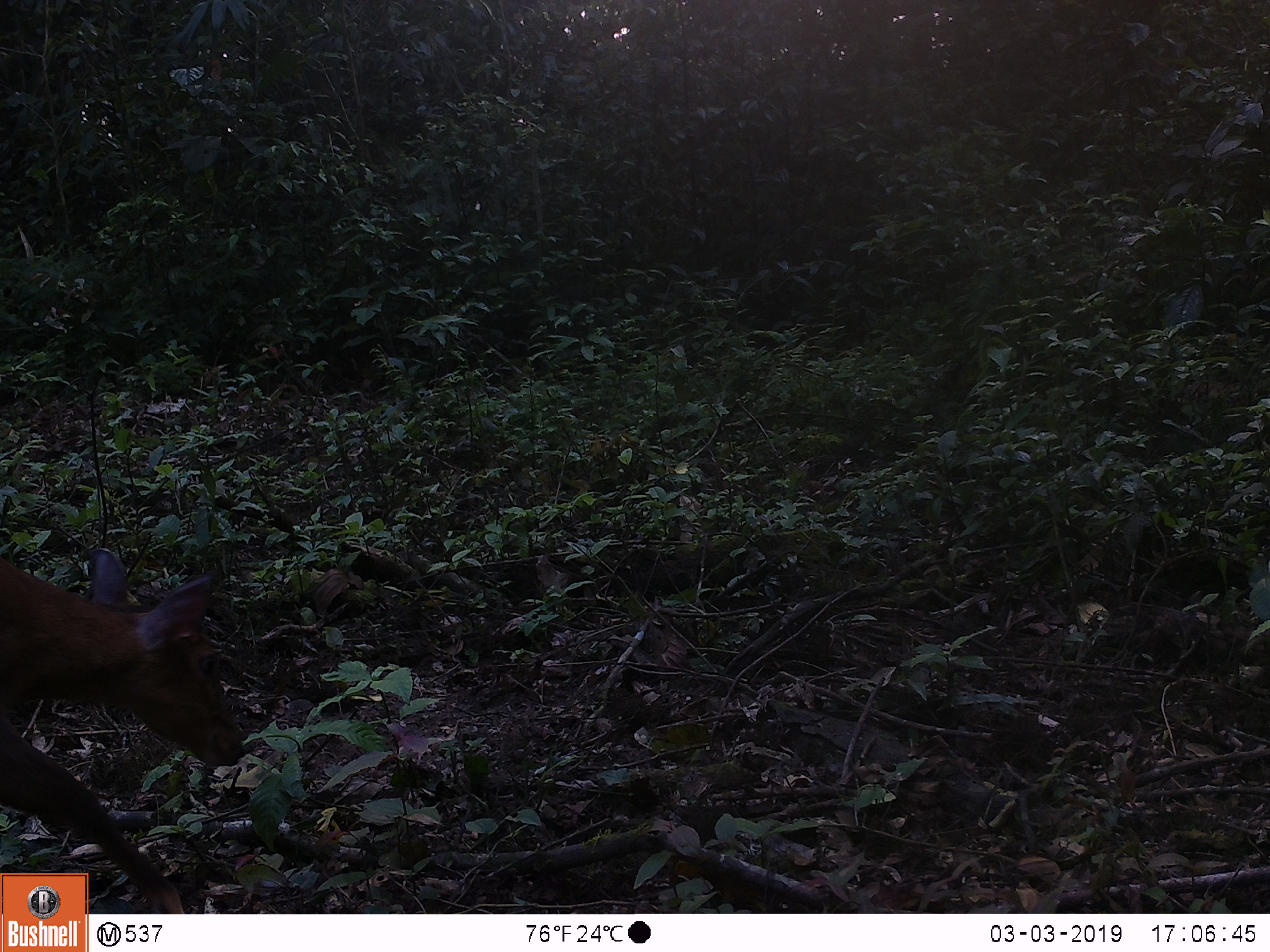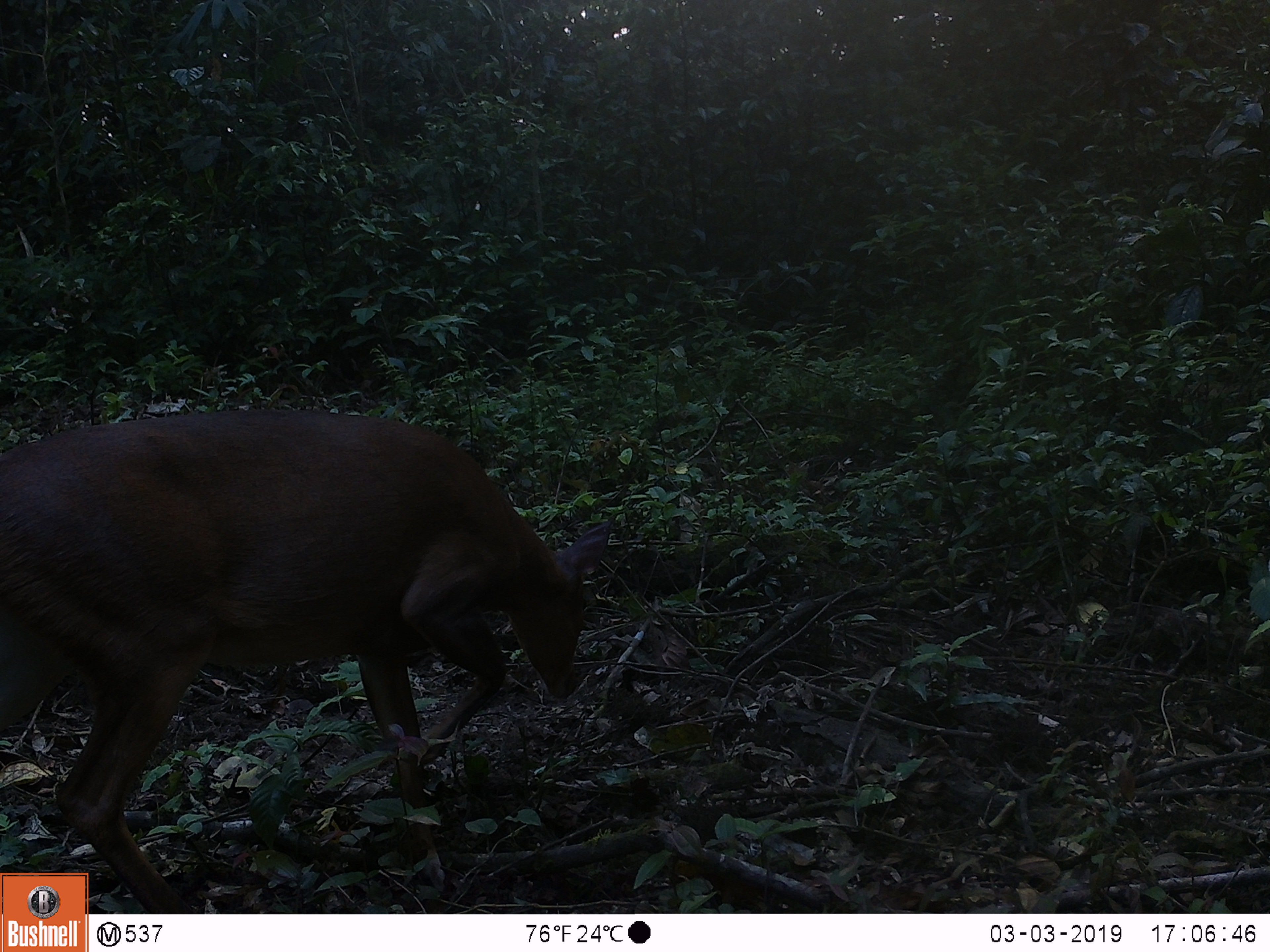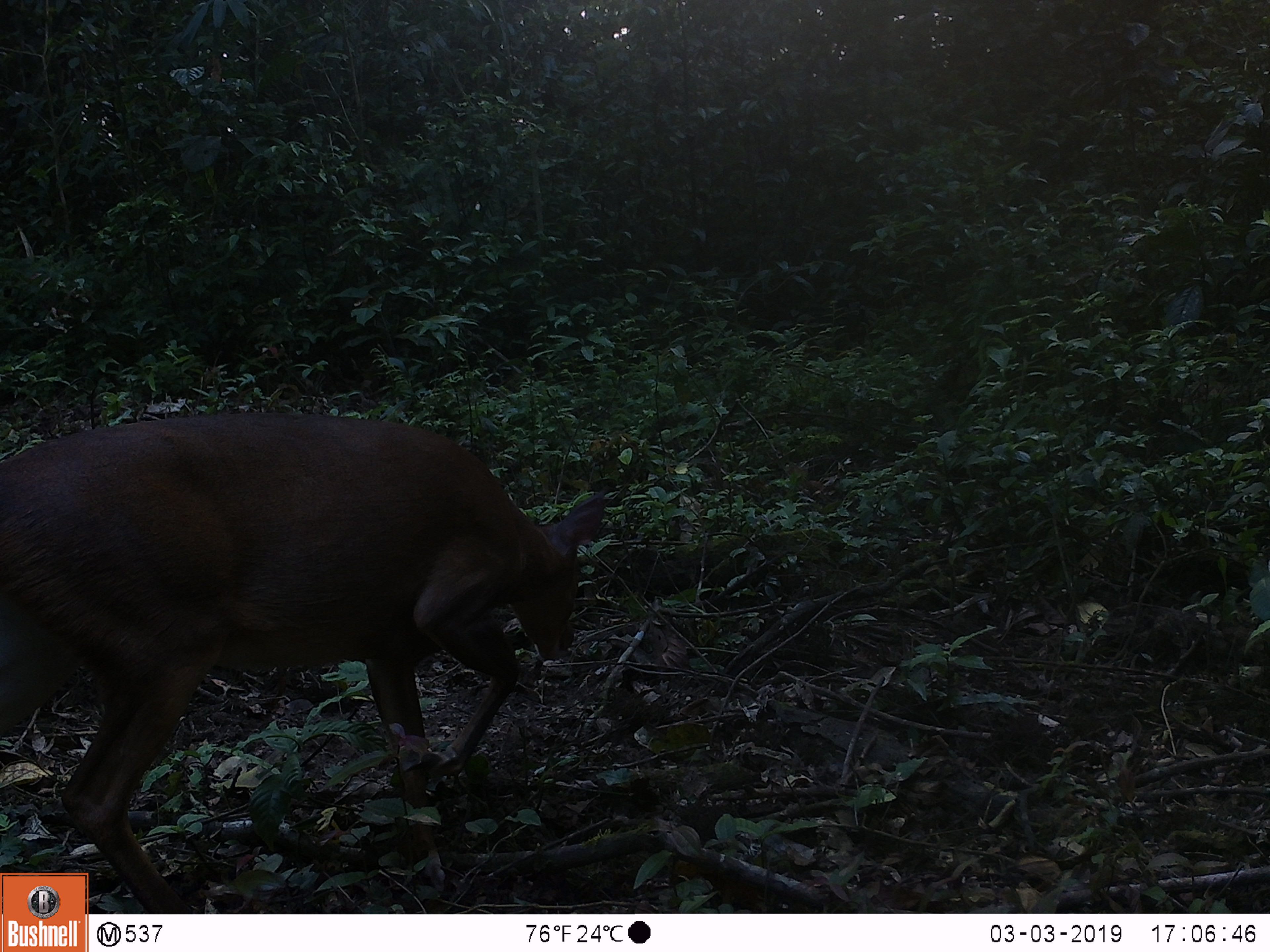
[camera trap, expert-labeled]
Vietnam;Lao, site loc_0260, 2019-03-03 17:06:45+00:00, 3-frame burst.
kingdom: Animalia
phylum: Chordata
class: Mammalia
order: Artiodactyla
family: Cervidae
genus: Muntiacus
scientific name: Muntiacus vuquangensis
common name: large-antlered muntjac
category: large antlered muntjac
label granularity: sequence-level